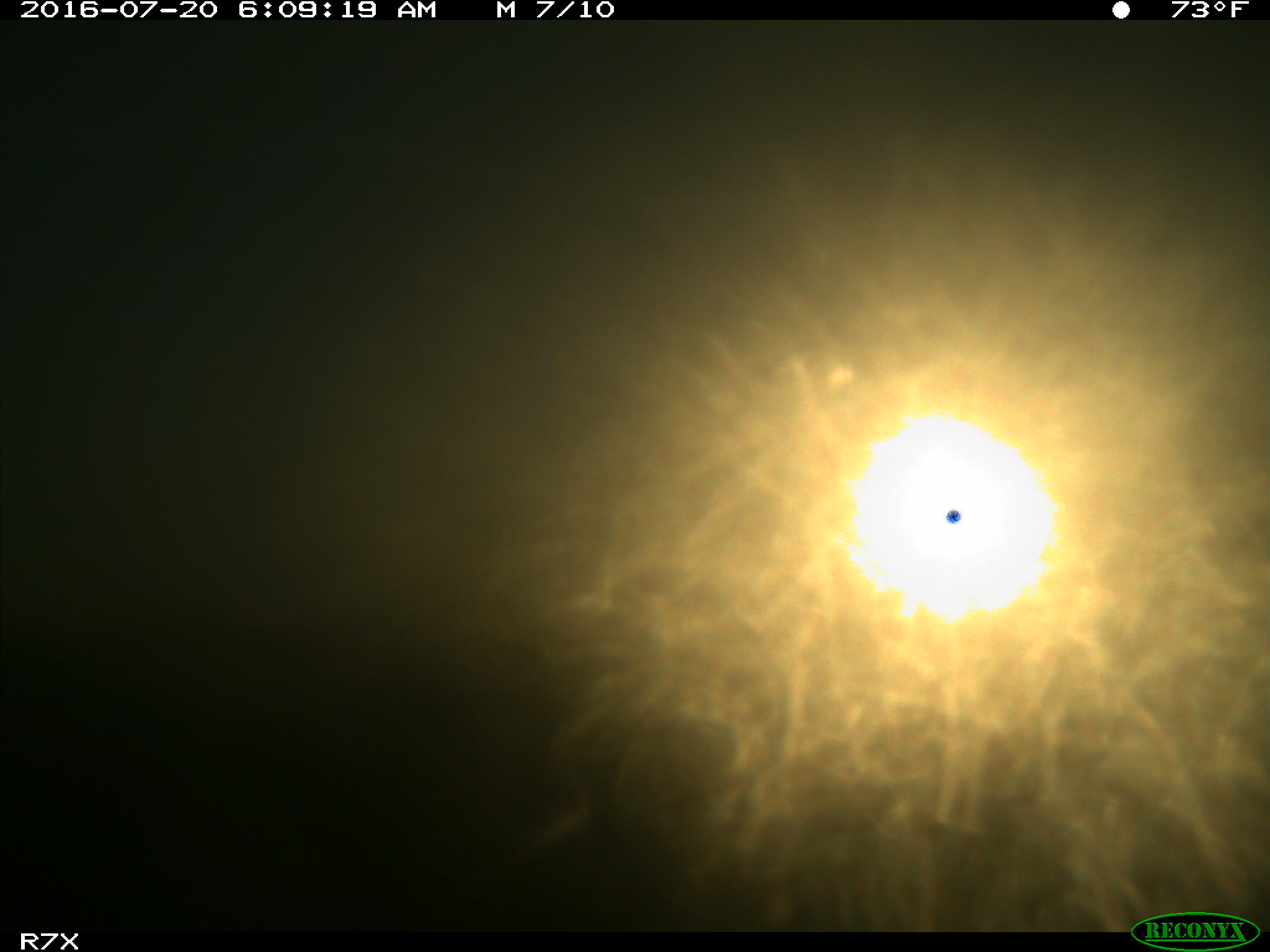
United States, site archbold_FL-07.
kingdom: Animalia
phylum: Chordata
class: Mammalia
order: Artiodactyla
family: Bovidae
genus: Bos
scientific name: Bos taurus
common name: domestic cow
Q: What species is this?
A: Bos taurus (domestic cow).